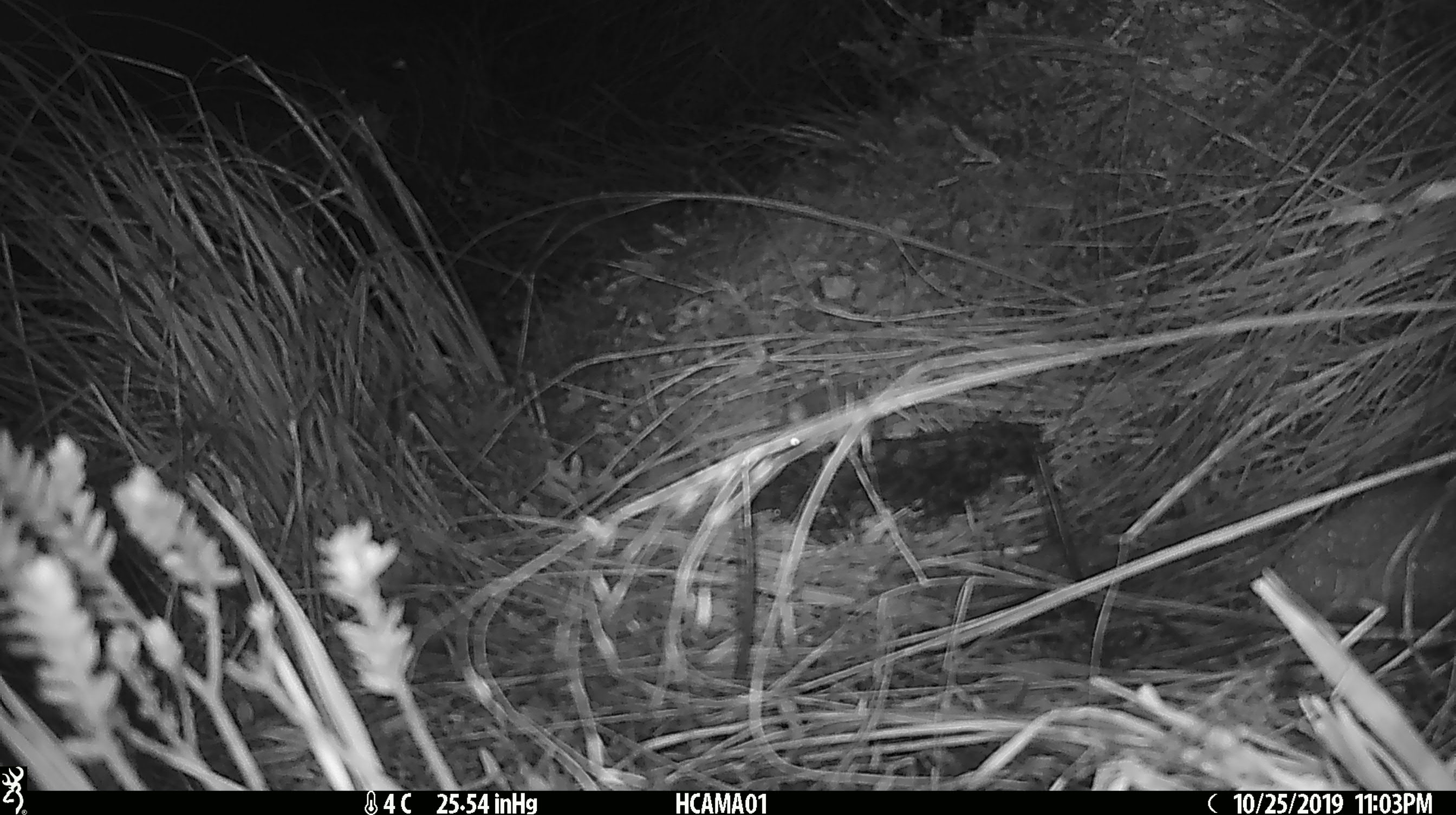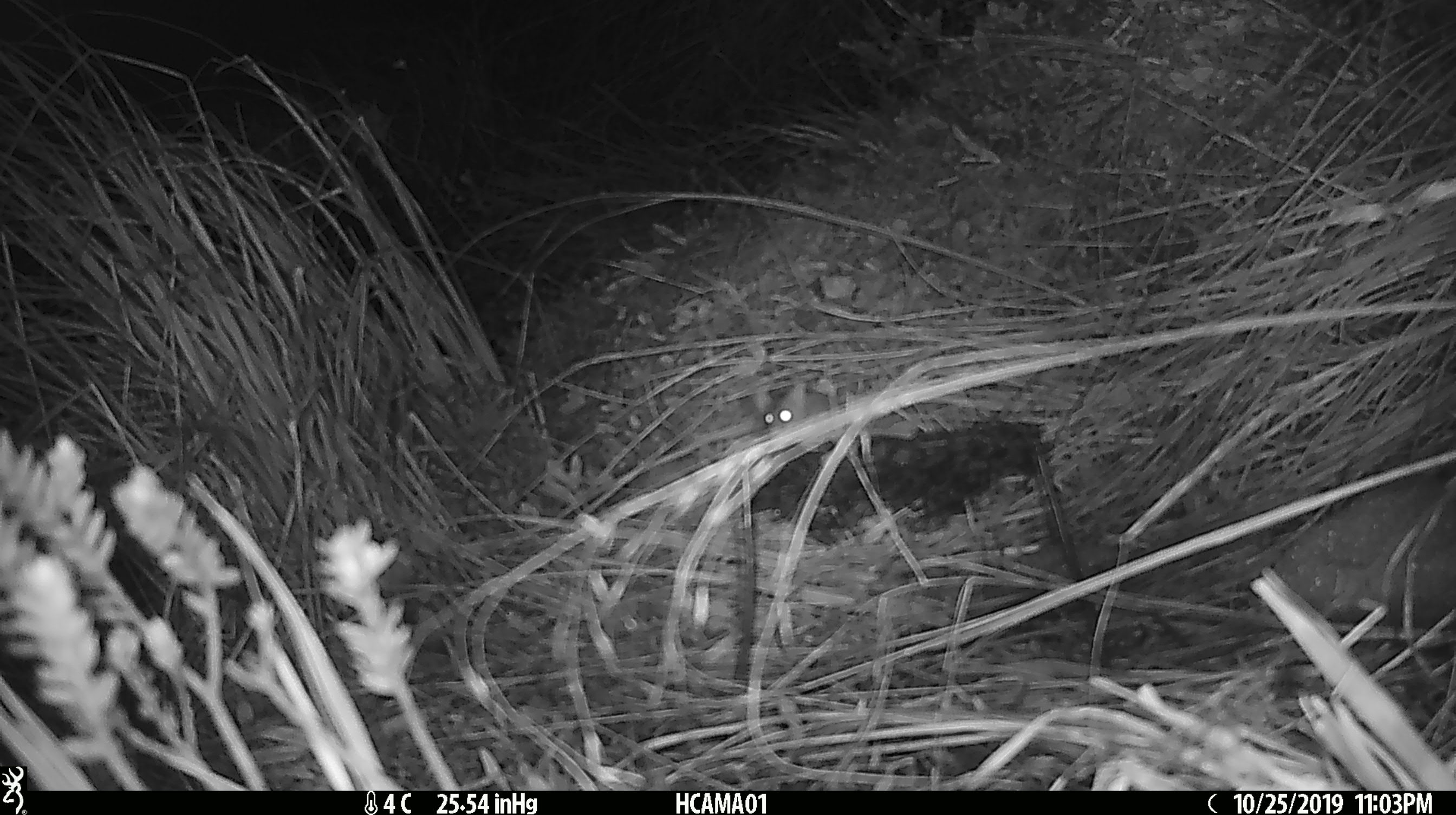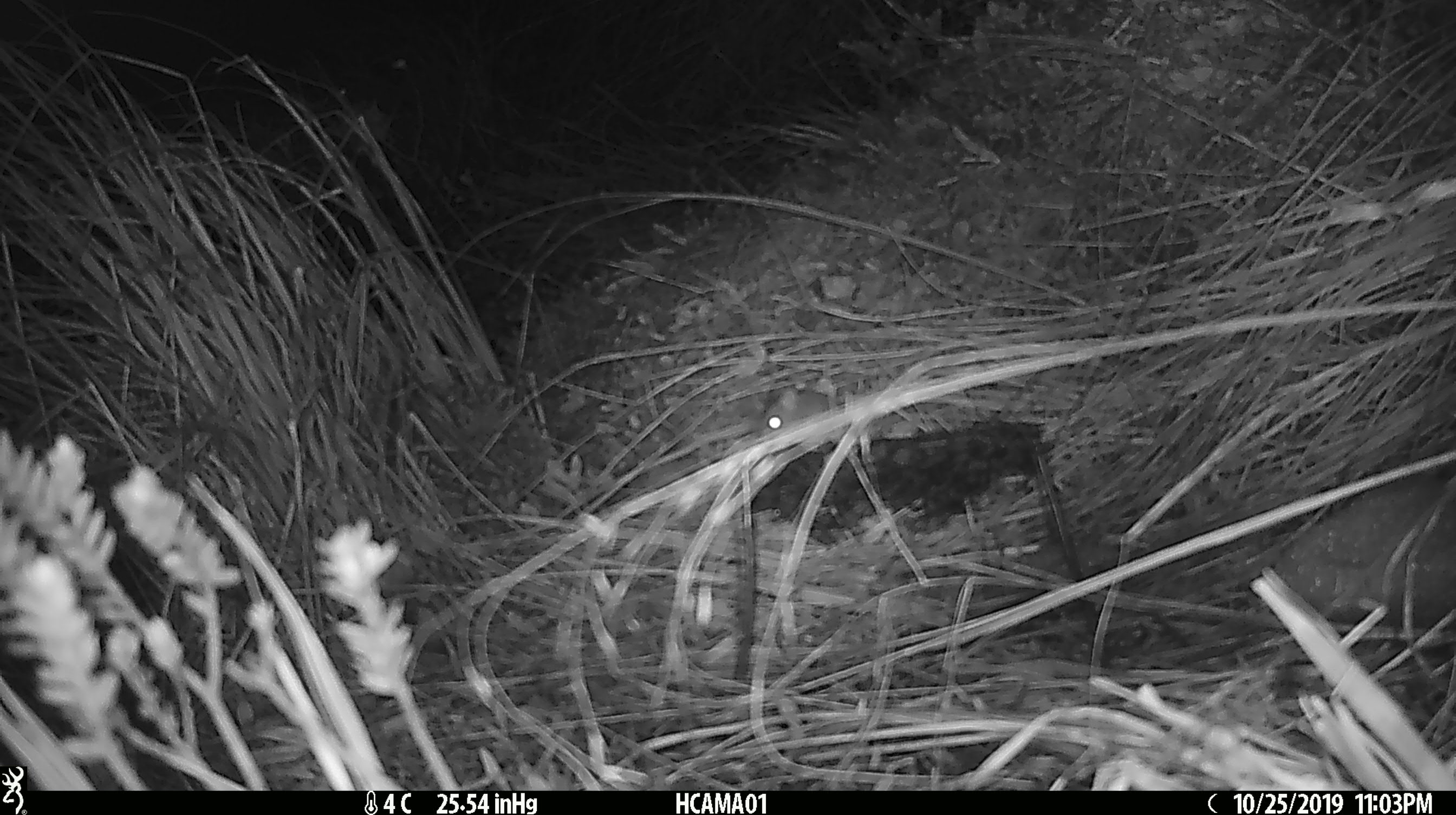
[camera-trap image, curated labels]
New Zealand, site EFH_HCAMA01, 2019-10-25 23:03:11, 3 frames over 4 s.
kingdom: Animalia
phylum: Chordata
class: Mammalia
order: Rodentia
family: Muridae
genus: Mus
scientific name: Mus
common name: mouse